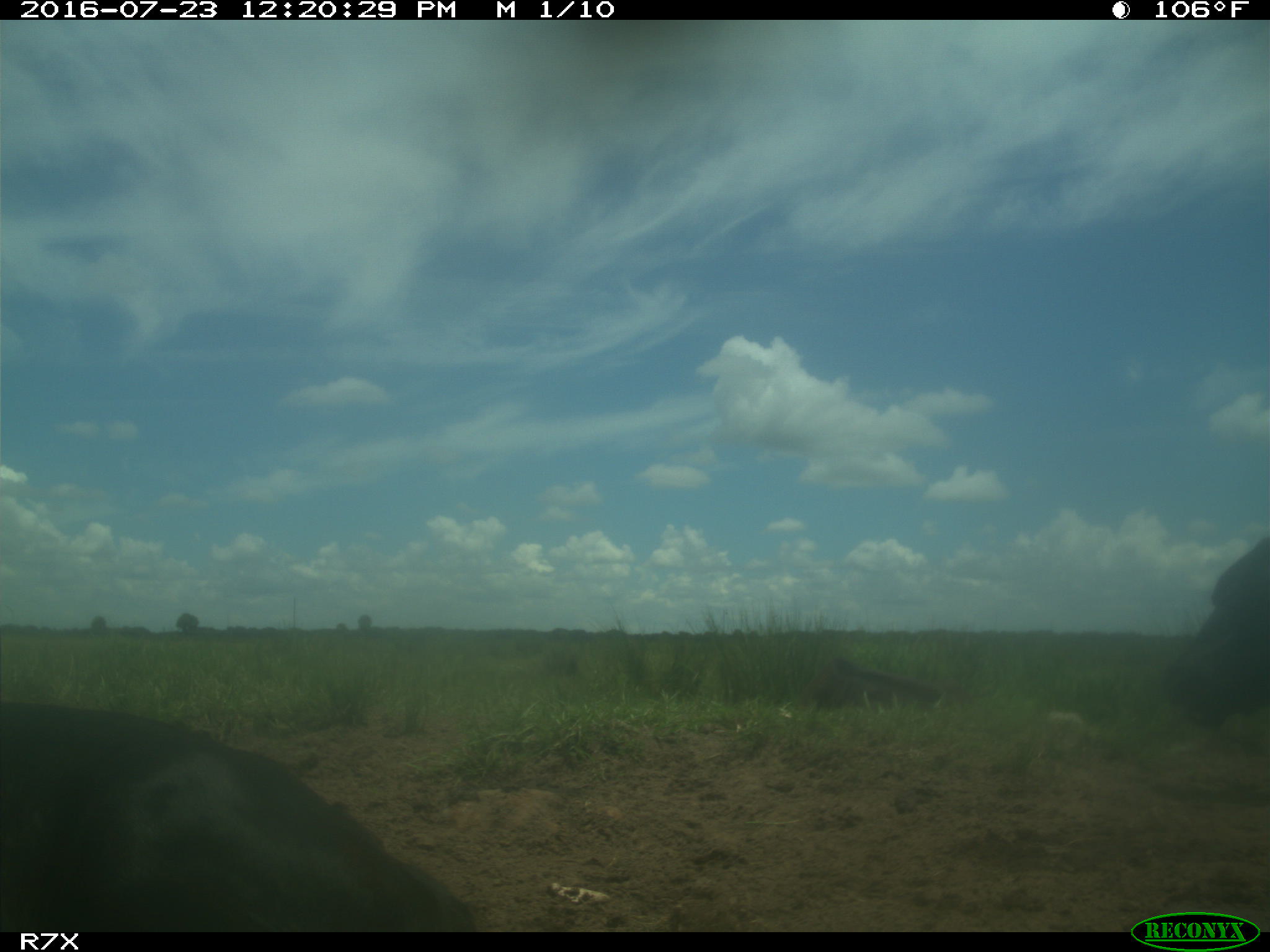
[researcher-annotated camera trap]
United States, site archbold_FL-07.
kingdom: Animalia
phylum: Chordata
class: Mammalia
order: Artiodactyla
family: Bovidae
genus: Bos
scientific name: Bos taurus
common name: domestic cow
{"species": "Bos taurus (domestic cow)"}